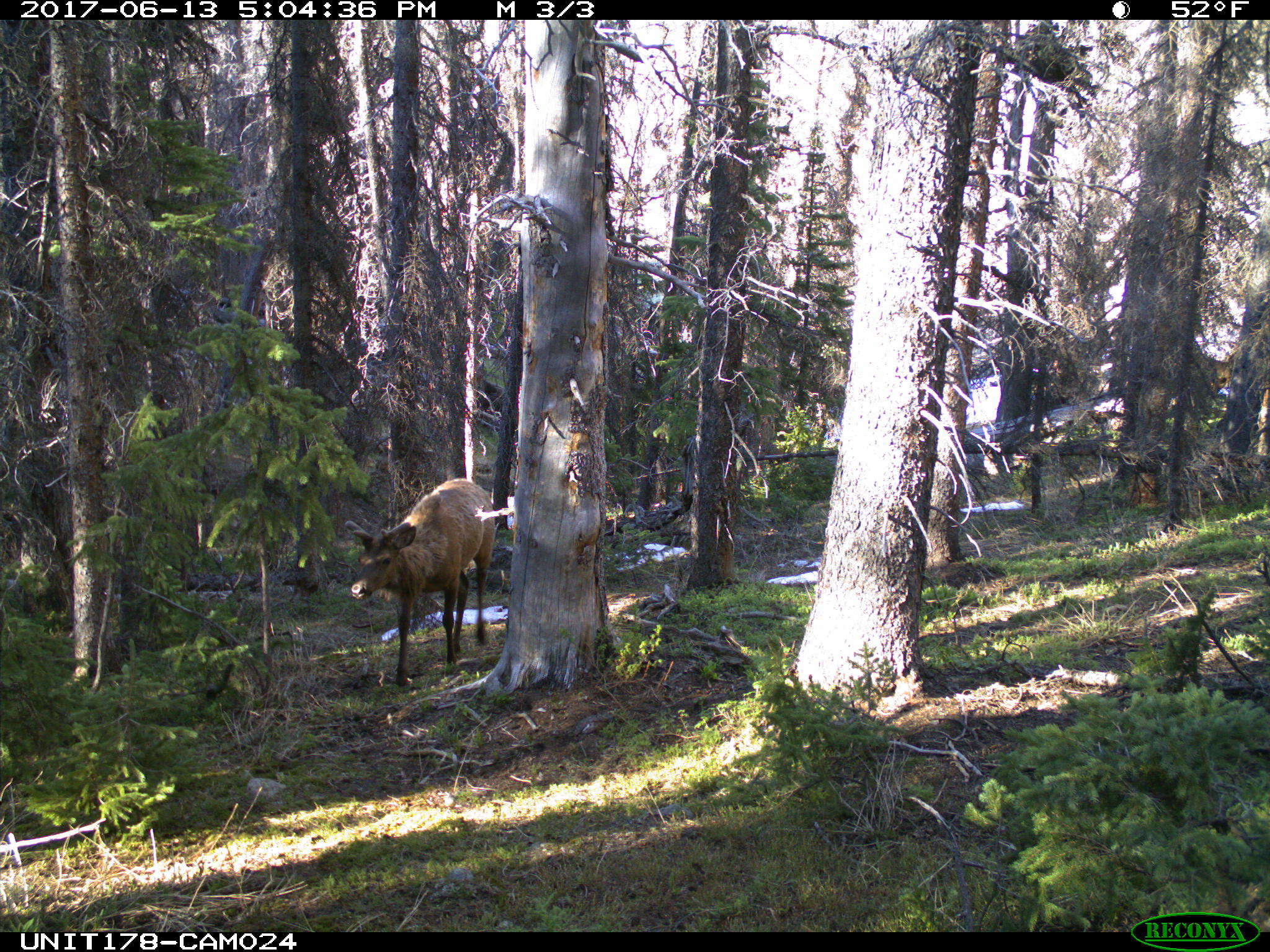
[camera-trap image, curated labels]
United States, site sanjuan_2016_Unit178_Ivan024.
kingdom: Animalia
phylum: Chordata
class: Mammalia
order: Artiodactyla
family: Cervidae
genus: Cervus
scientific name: Cervus elaphus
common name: red deer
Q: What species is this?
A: Cervus elaphus (red deer).